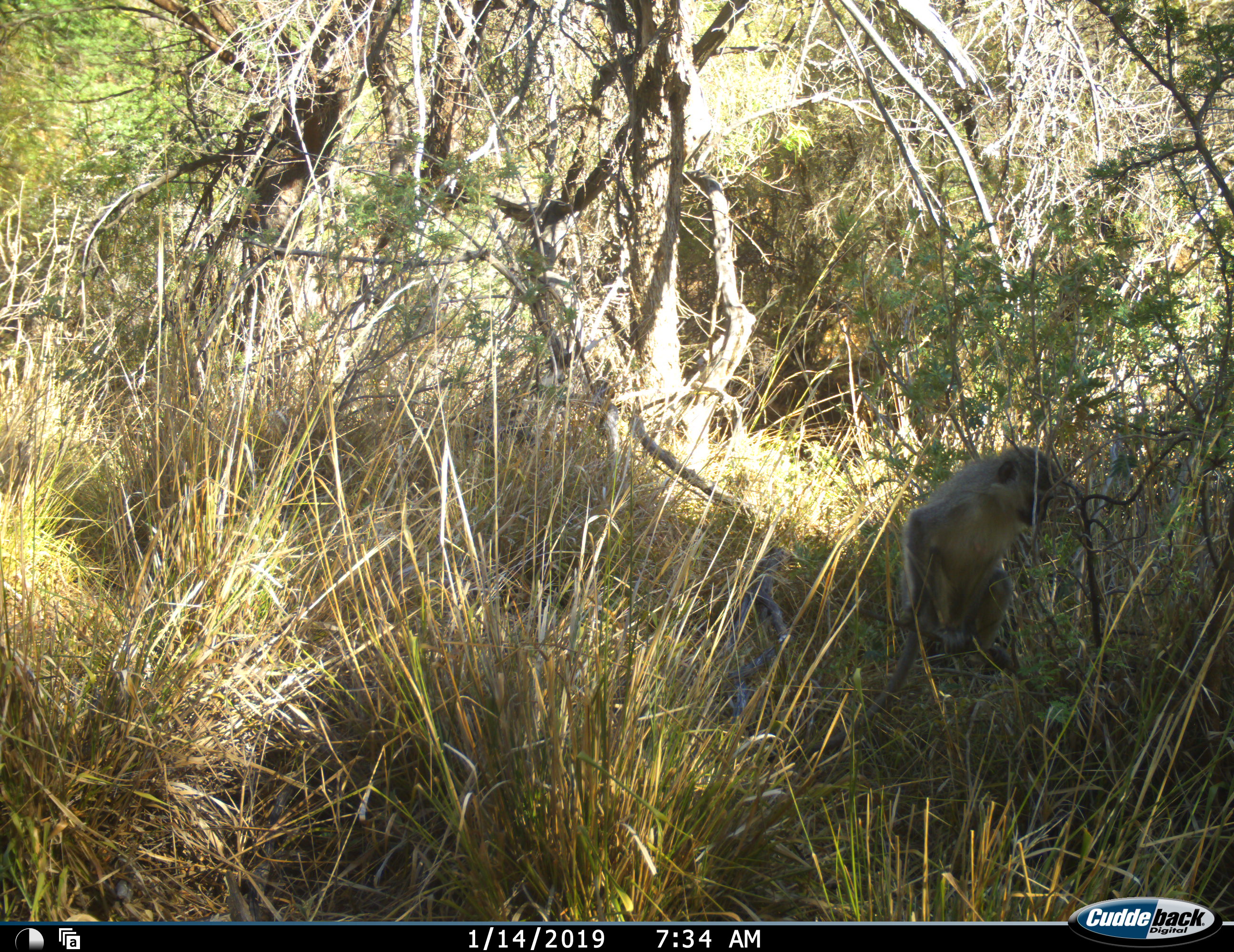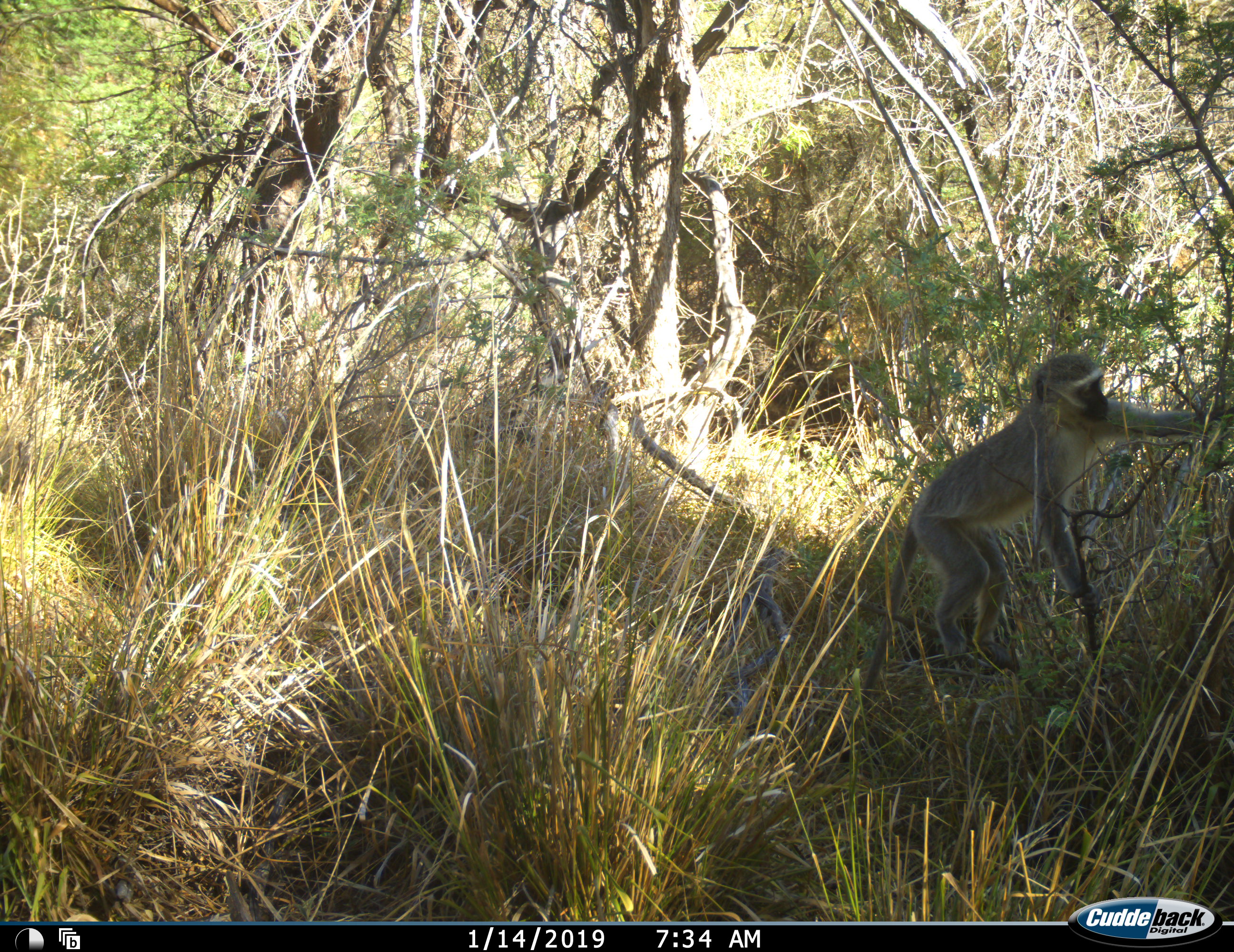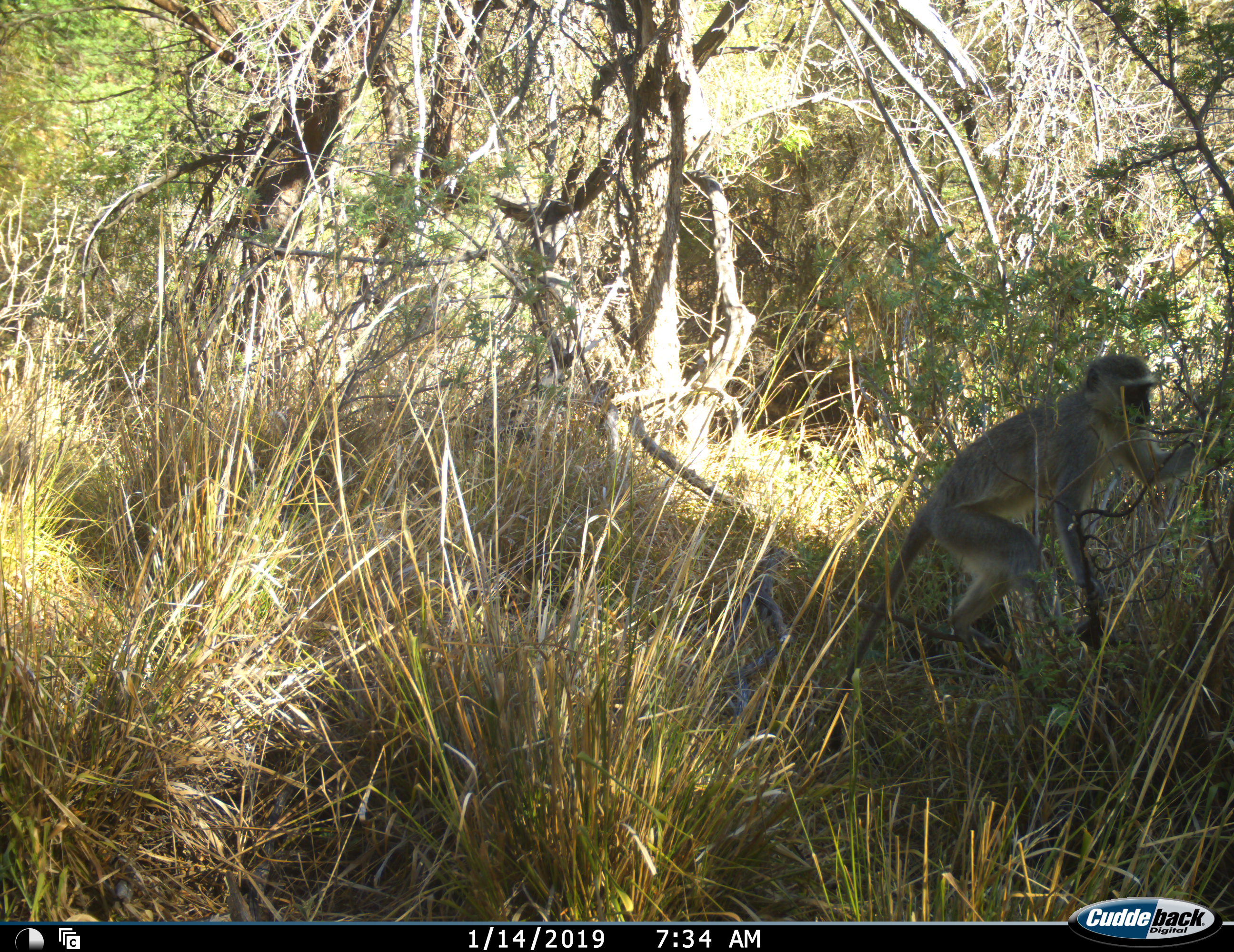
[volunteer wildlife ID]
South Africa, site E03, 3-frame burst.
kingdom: Animalia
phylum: Chordata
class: Mammalia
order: Primates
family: Cercopithecidae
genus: Chlorocebus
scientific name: Chlorocebus pygerythrus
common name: vervet monkey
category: monkeyvervet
Monkeyvervet (vervet monkey) (Chlorocebus pygerythrus), count 1. Behavior (volunteer vote fractions): standing 10%, resting 20%, moving 80%, interacting 0%. Young present (vote fraction): 0%. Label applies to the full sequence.